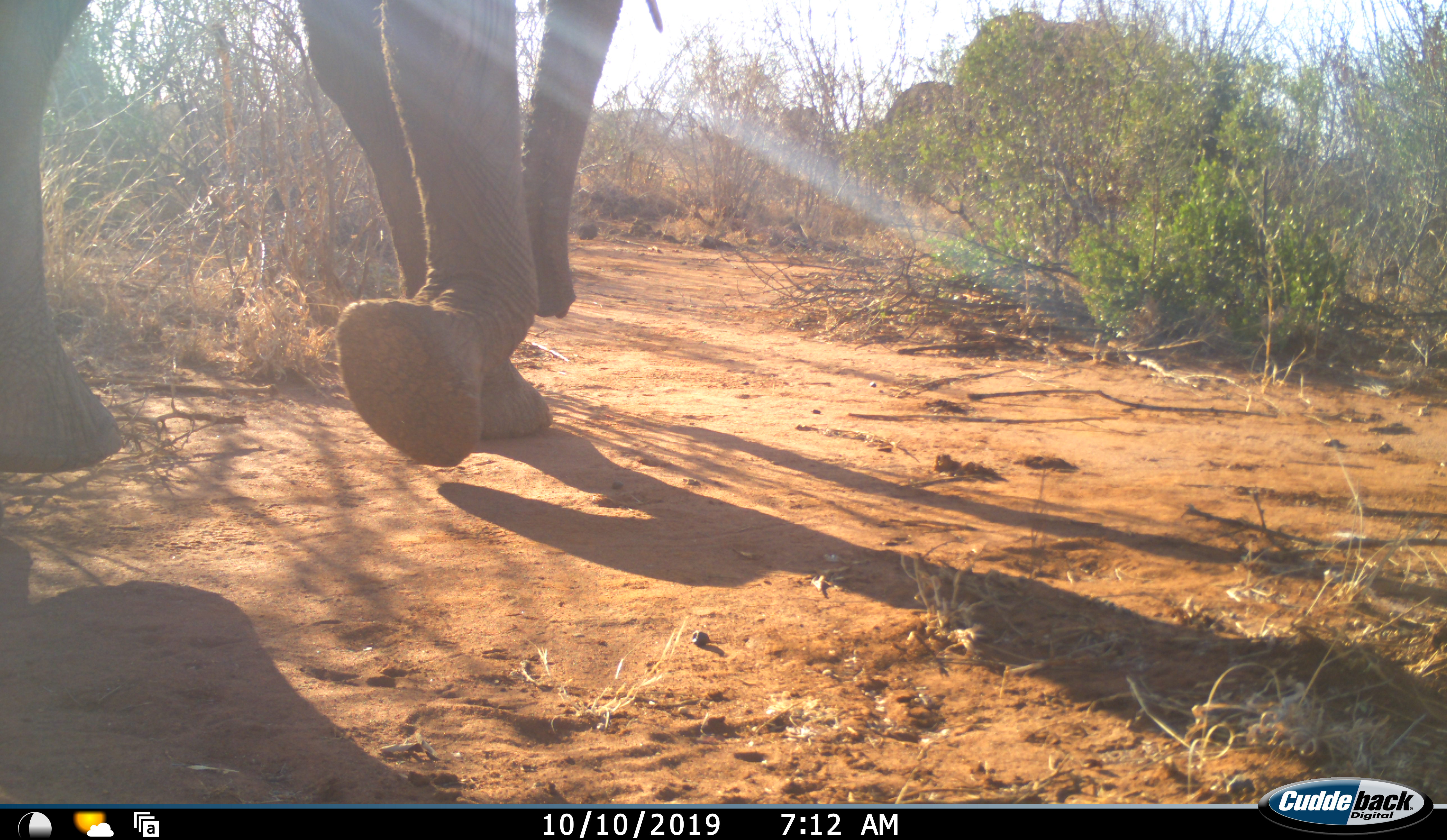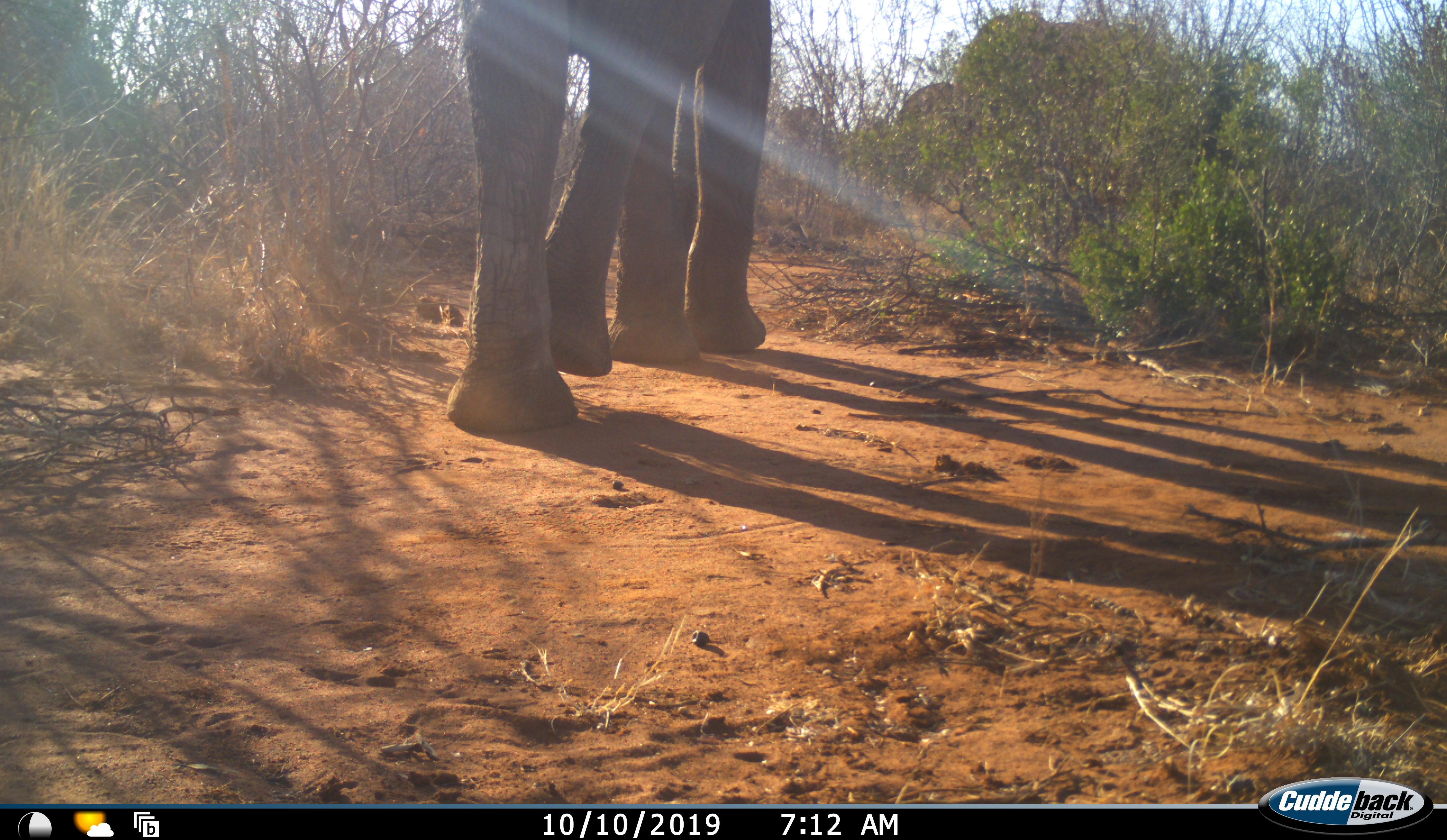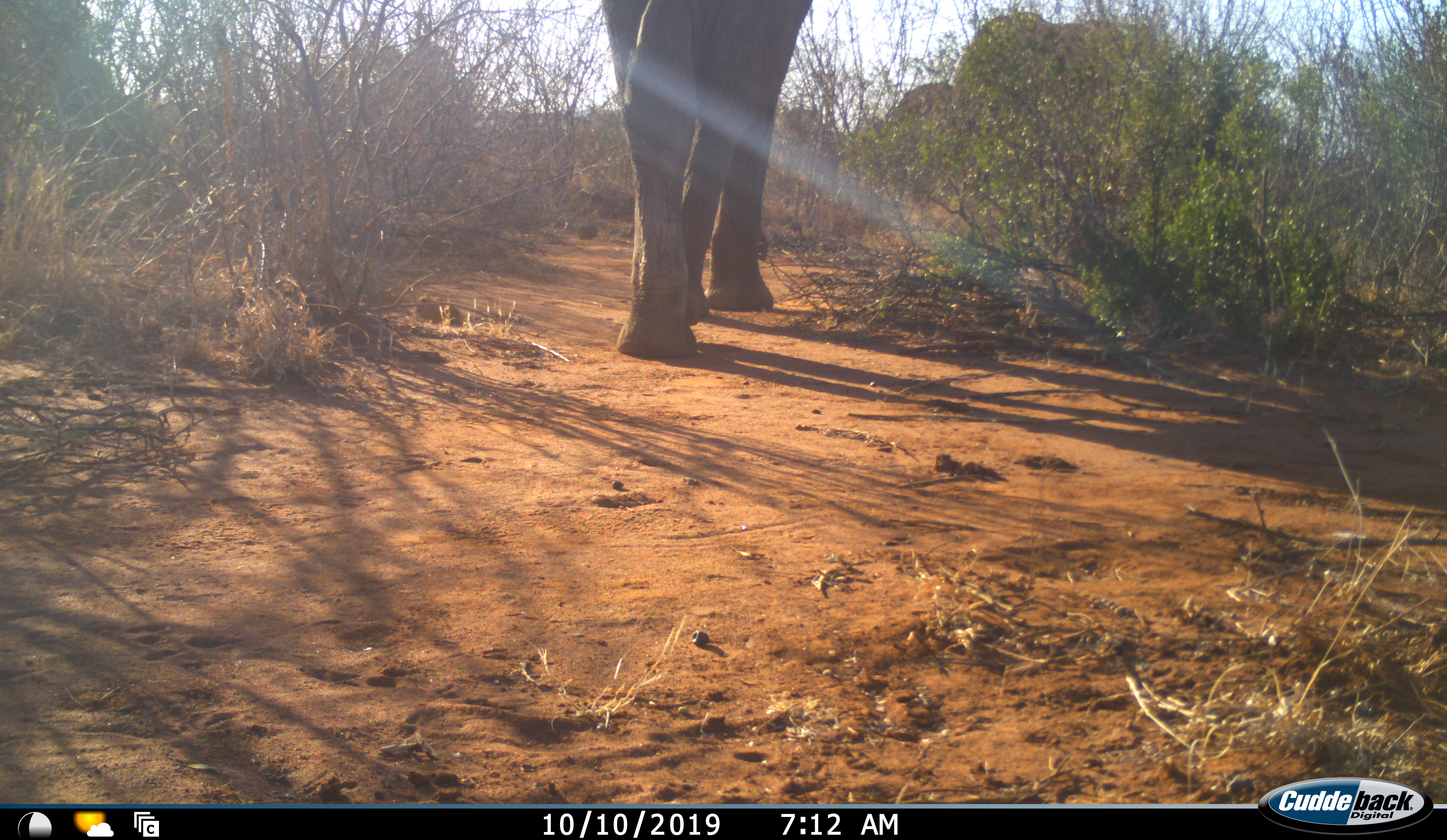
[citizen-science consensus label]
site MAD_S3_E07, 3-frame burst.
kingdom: Animalia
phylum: Chordata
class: Mammalia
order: Proboscidea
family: Elephantidae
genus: Loxodonta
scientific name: Loxodonta africana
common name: african bush elephant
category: elephant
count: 1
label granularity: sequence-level